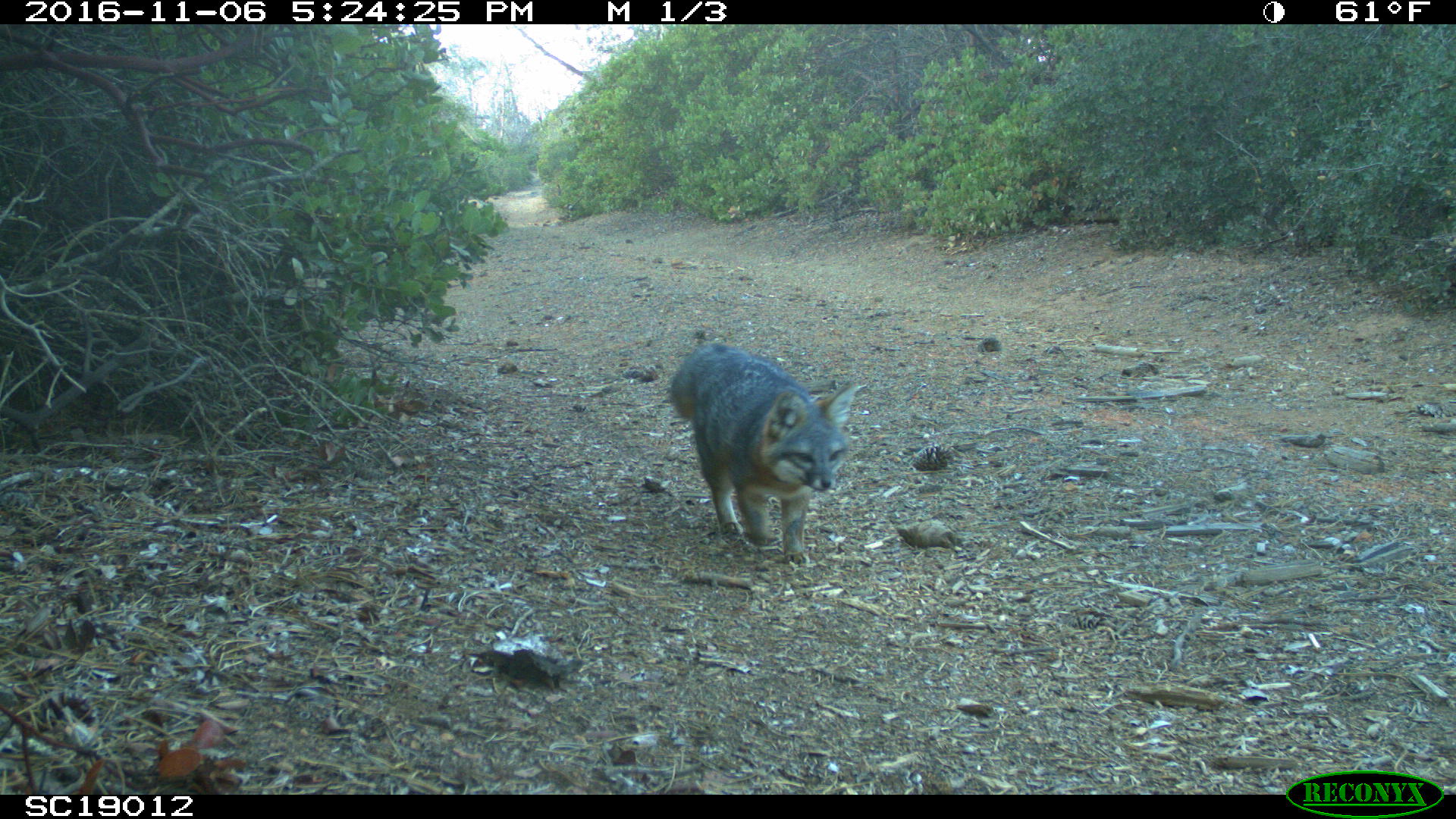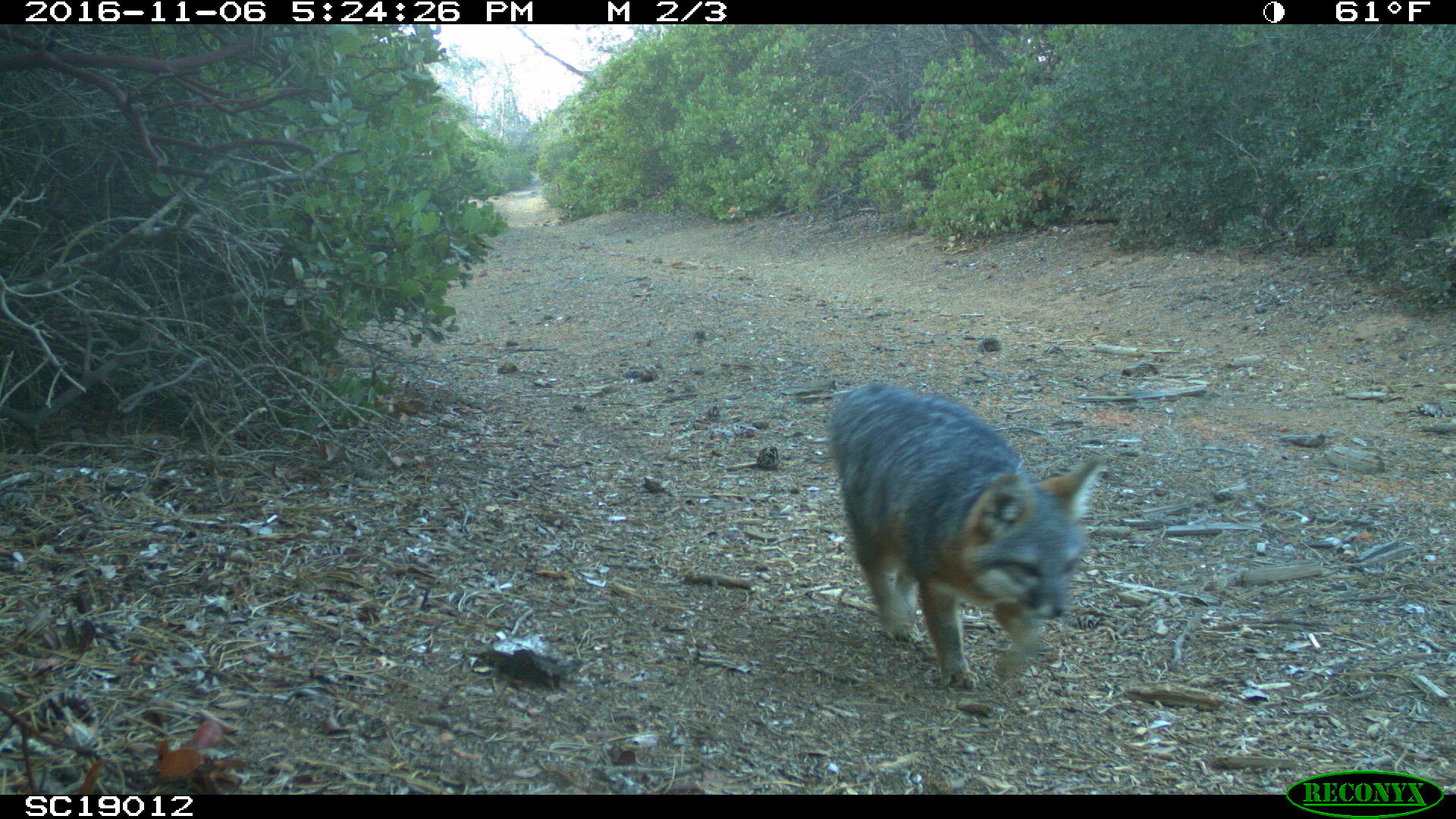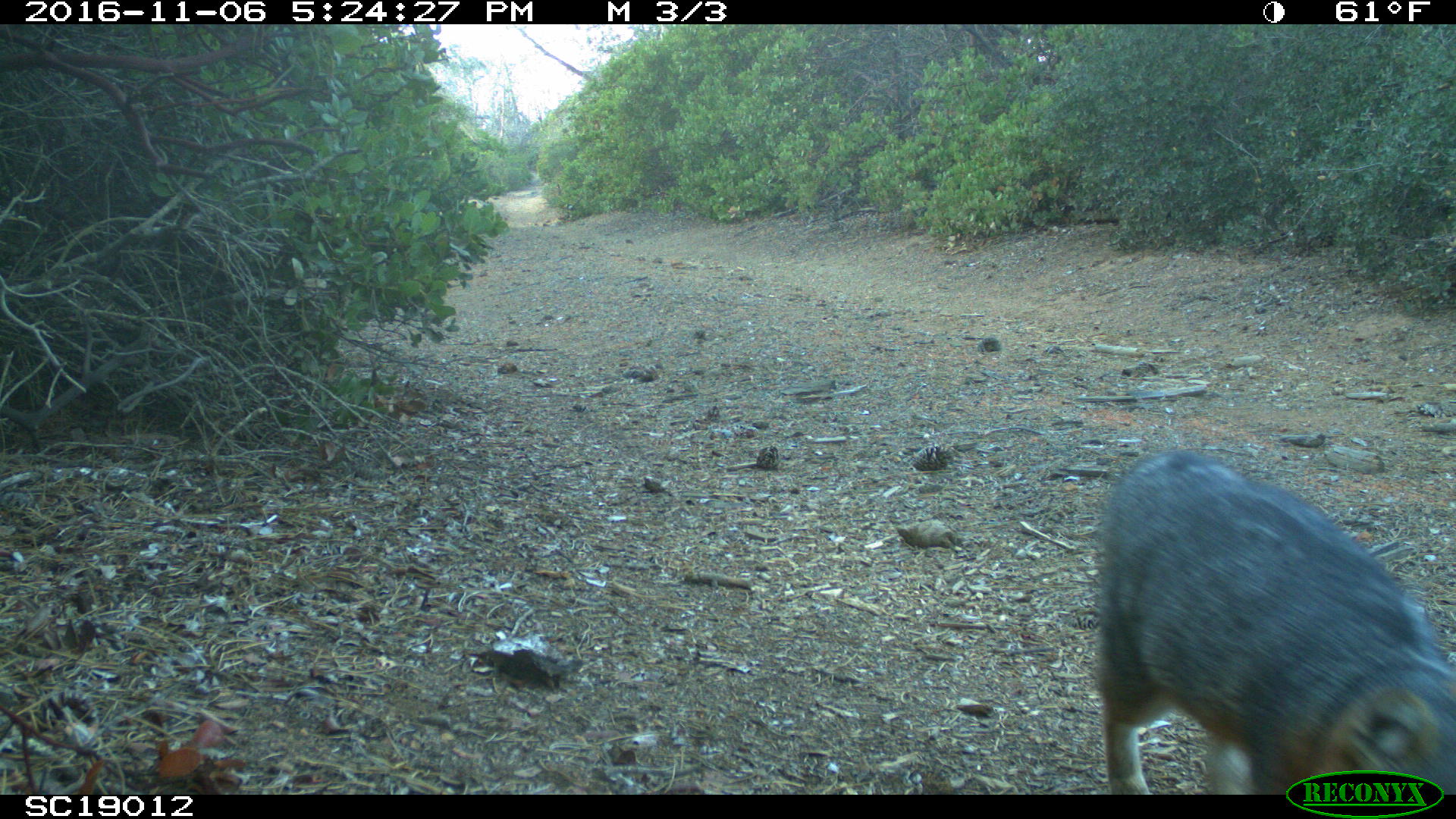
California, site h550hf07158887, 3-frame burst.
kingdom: Animalia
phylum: Chordata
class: Mammalia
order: Carnivora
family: Canidae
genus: Urocyon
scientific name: Urocyon littoralis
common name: island fox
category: fox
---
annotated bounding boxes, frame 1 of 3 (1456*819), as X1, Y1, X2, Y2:
fox: 670, 340, 856, 568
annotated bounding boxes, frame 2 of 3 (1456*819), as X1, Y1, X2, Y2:
fox: 826, 381, 1100, 689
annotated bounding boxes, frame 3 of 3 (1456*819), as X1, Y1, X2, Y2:
fox: 1090, 450, 1455, 794